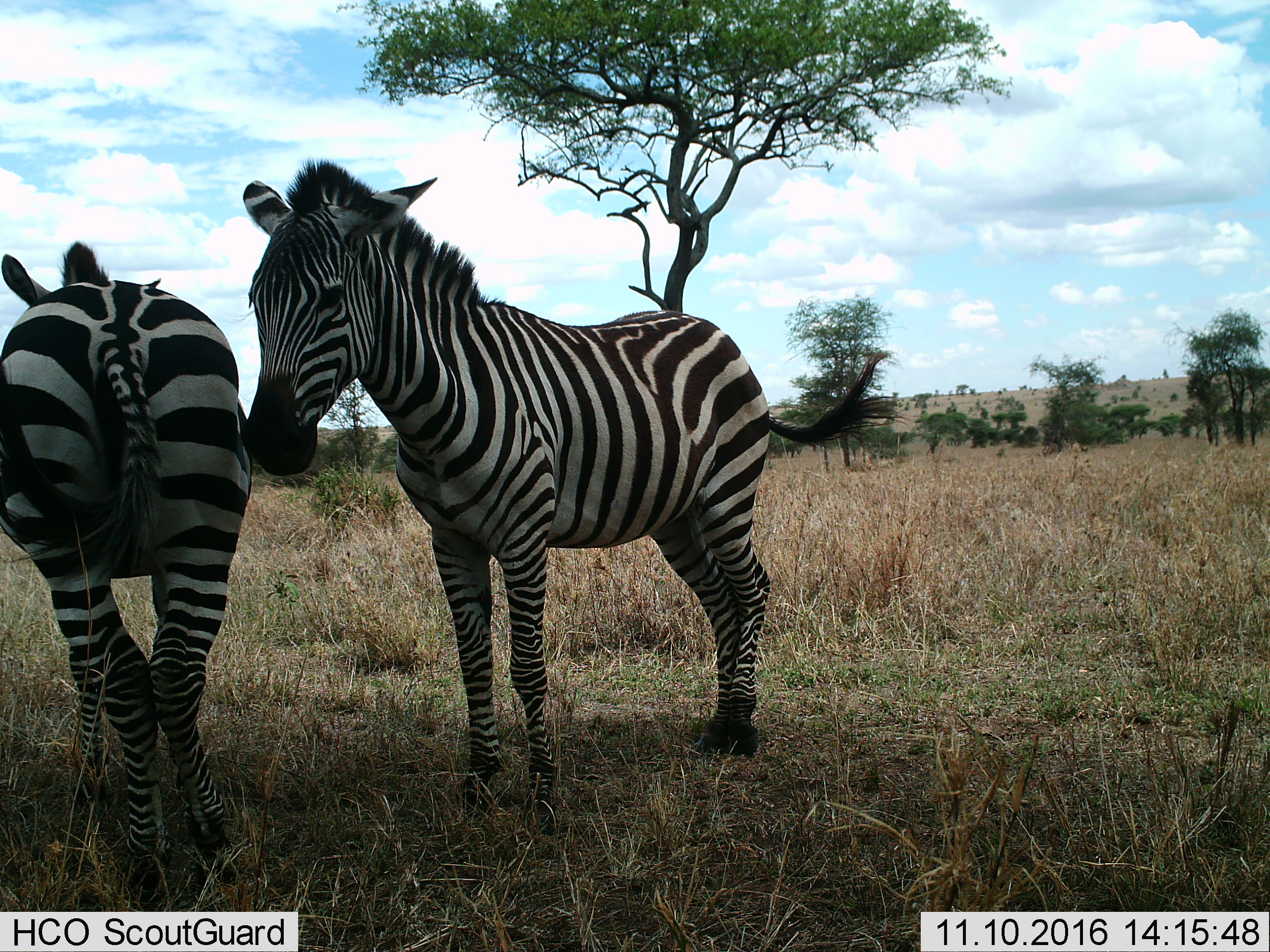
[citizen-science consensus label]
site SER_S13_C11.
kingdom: Animalia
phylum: Chordata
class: Mammalia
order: Perissodactyla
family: Equidae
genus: Equus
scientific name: Equus quagga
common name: plains zebra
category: zebraplains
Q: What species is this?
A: Zebraplains (plains zebra) (Equus quagga).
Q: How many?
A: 2.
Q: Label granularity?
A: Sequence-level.